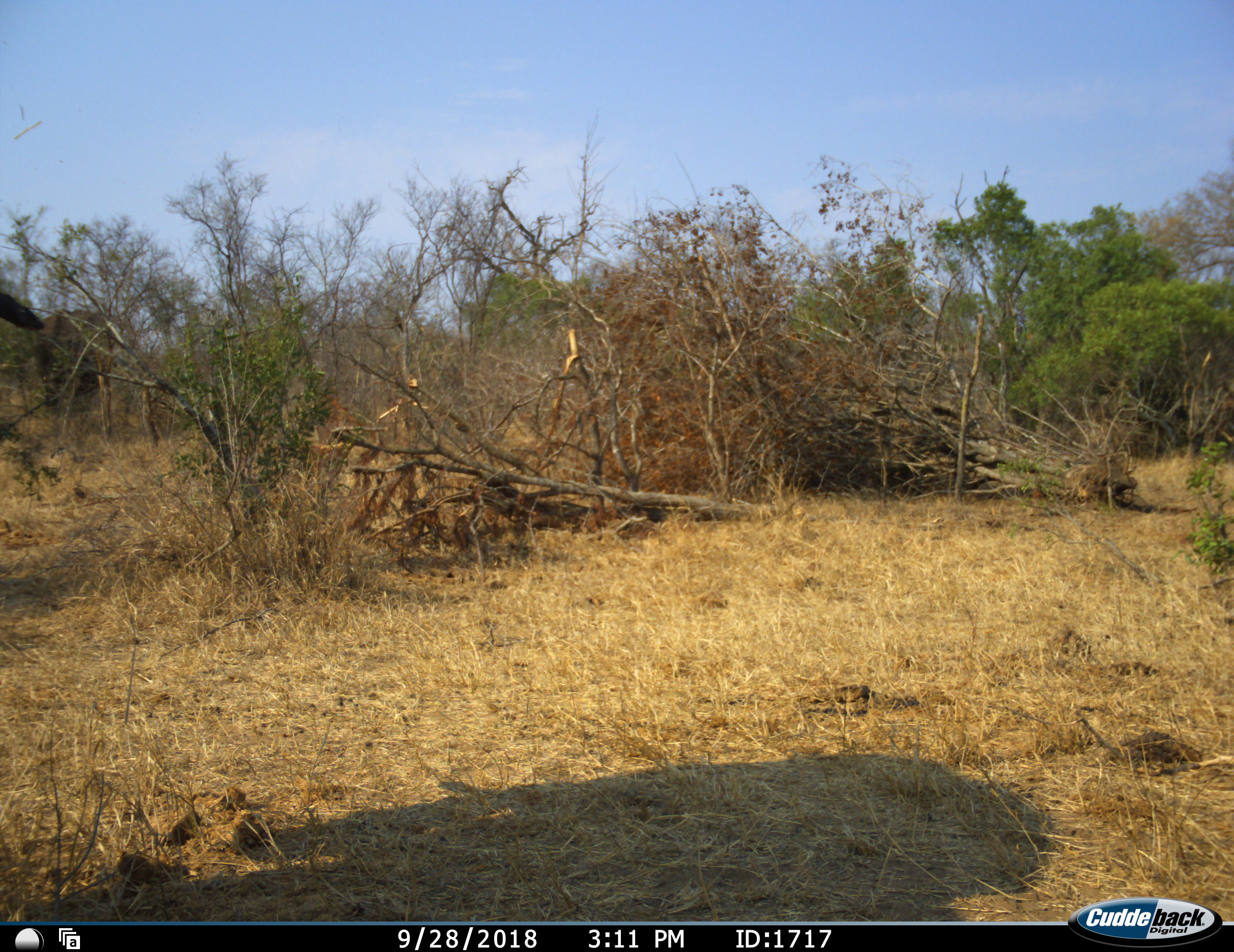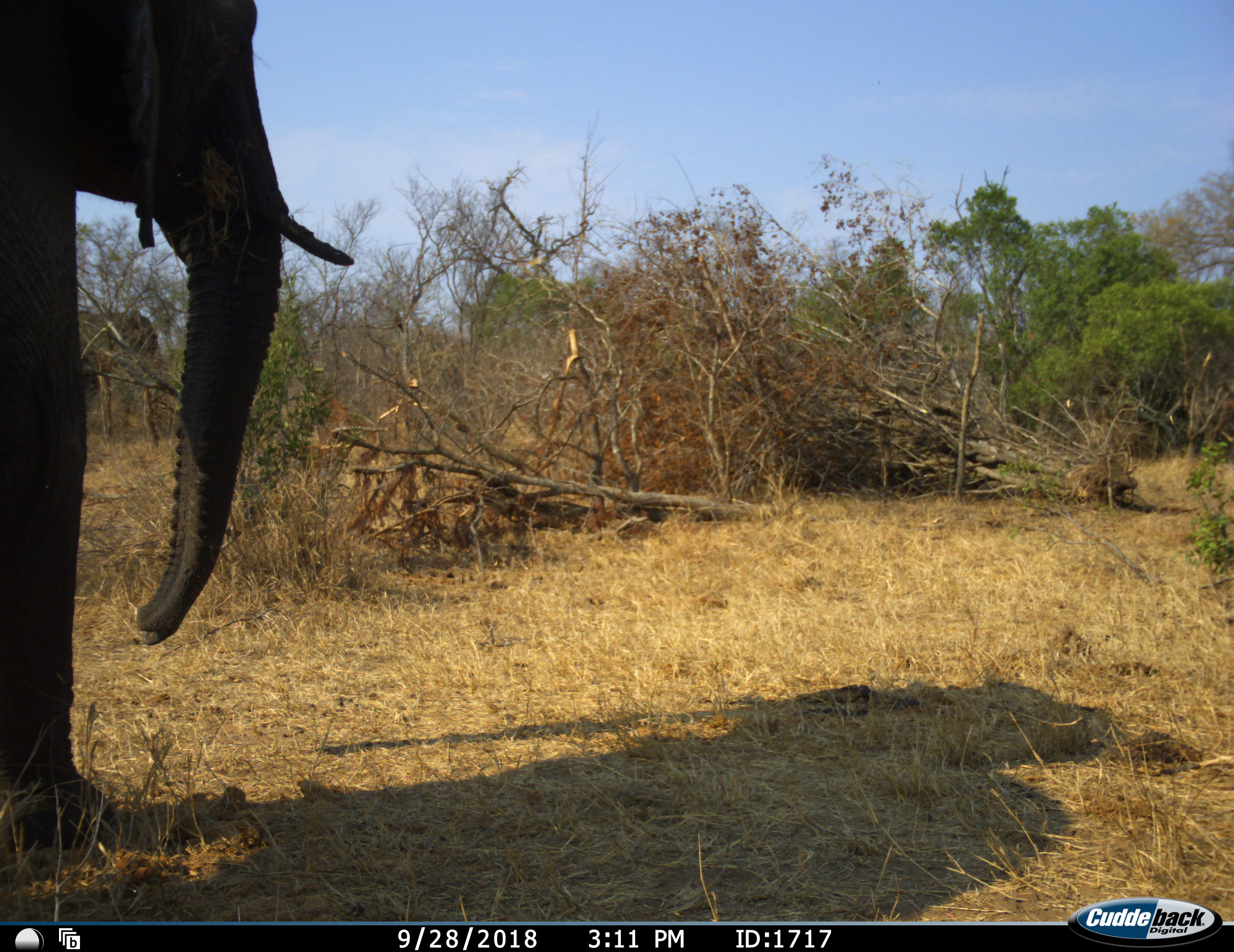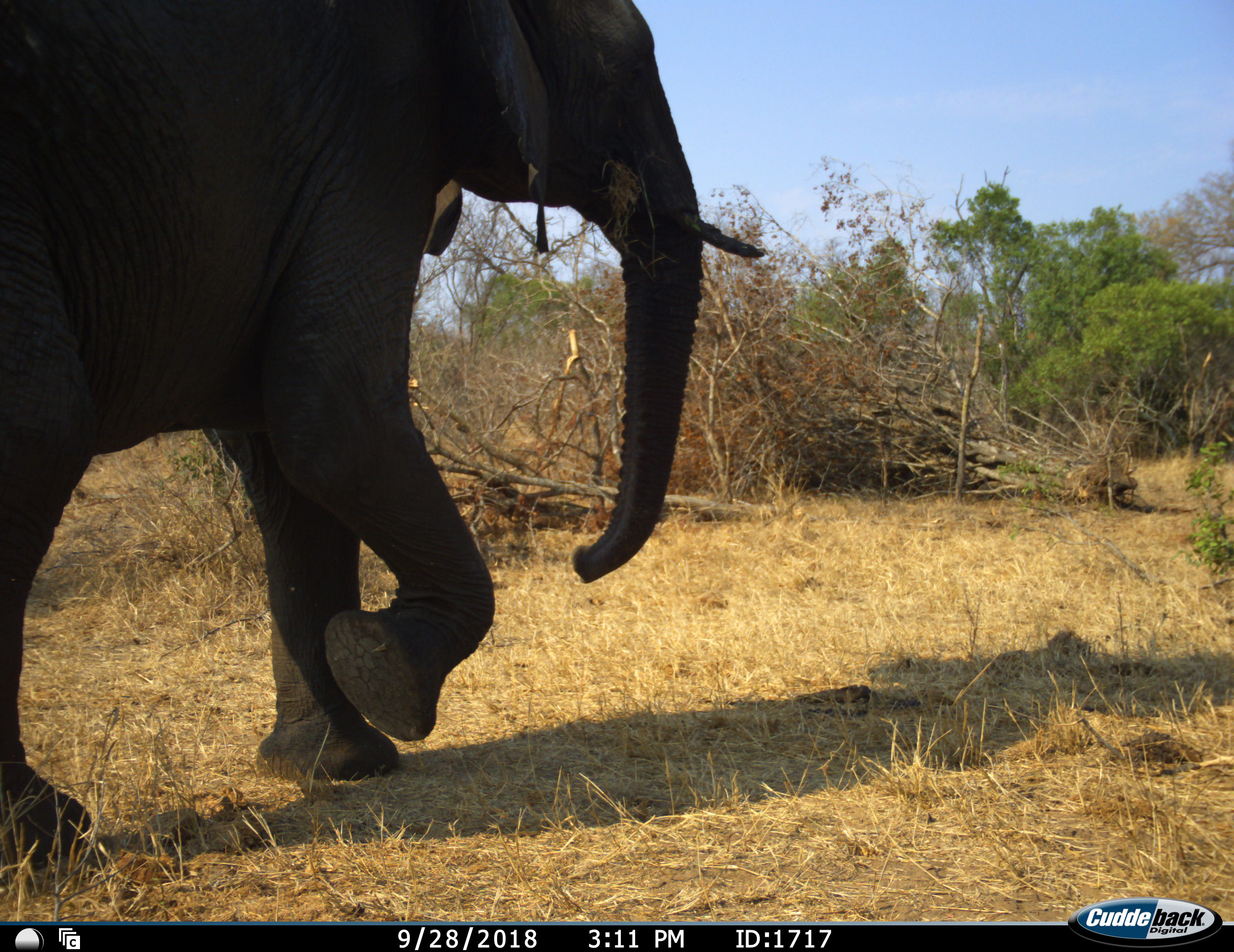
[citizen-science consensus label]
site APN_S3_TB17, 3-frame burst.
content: unidentified animal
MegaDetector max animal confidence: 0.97